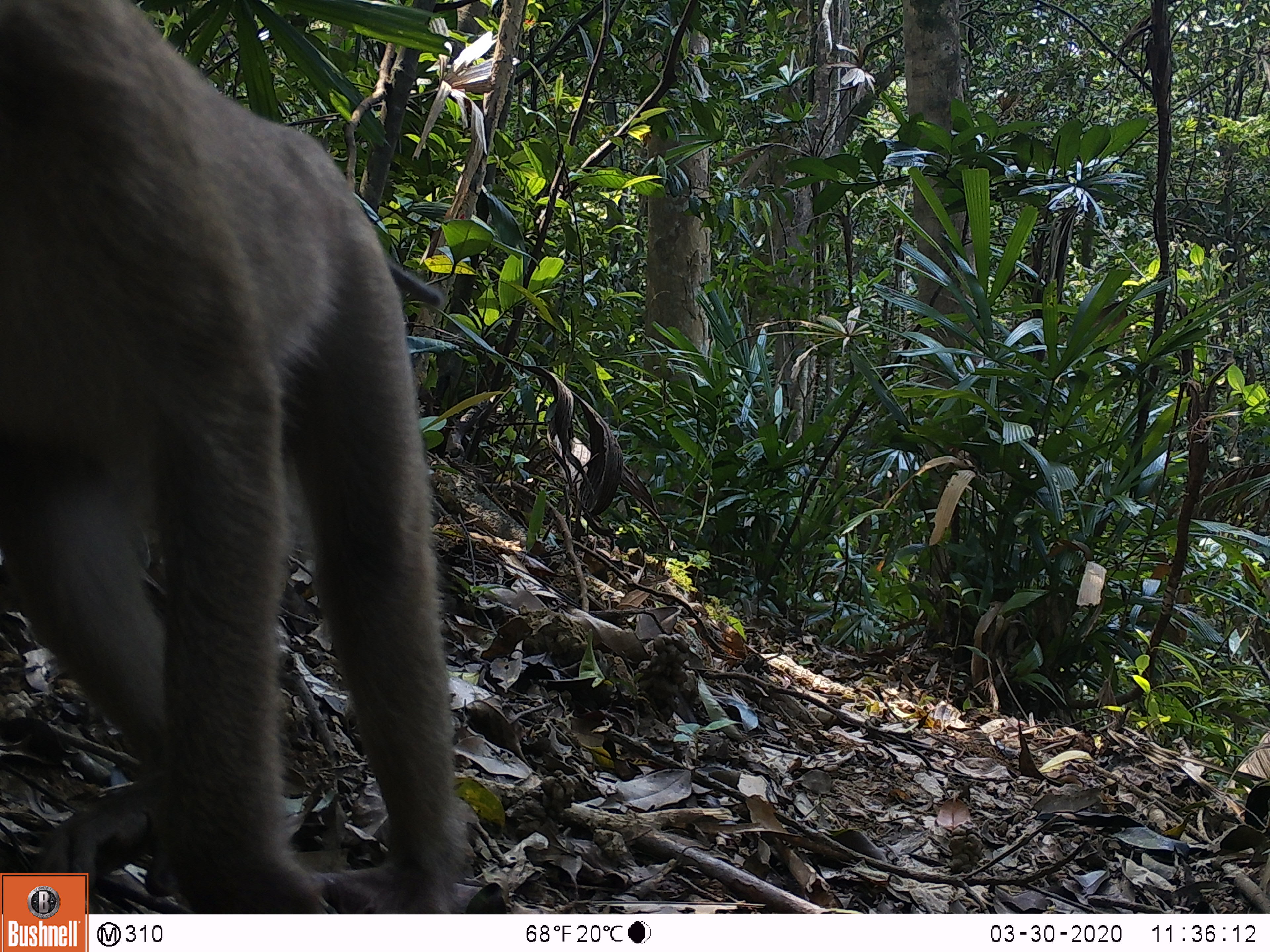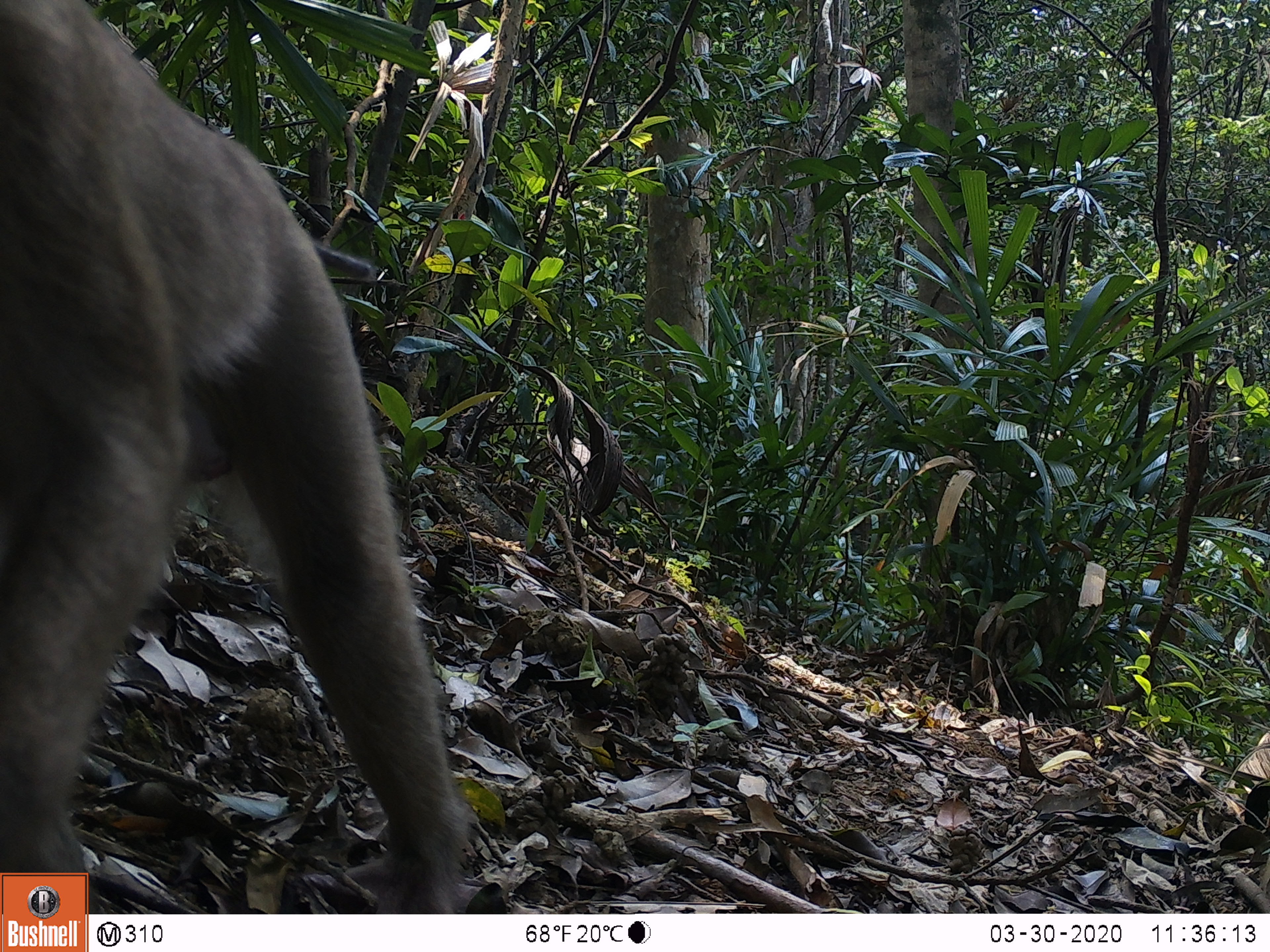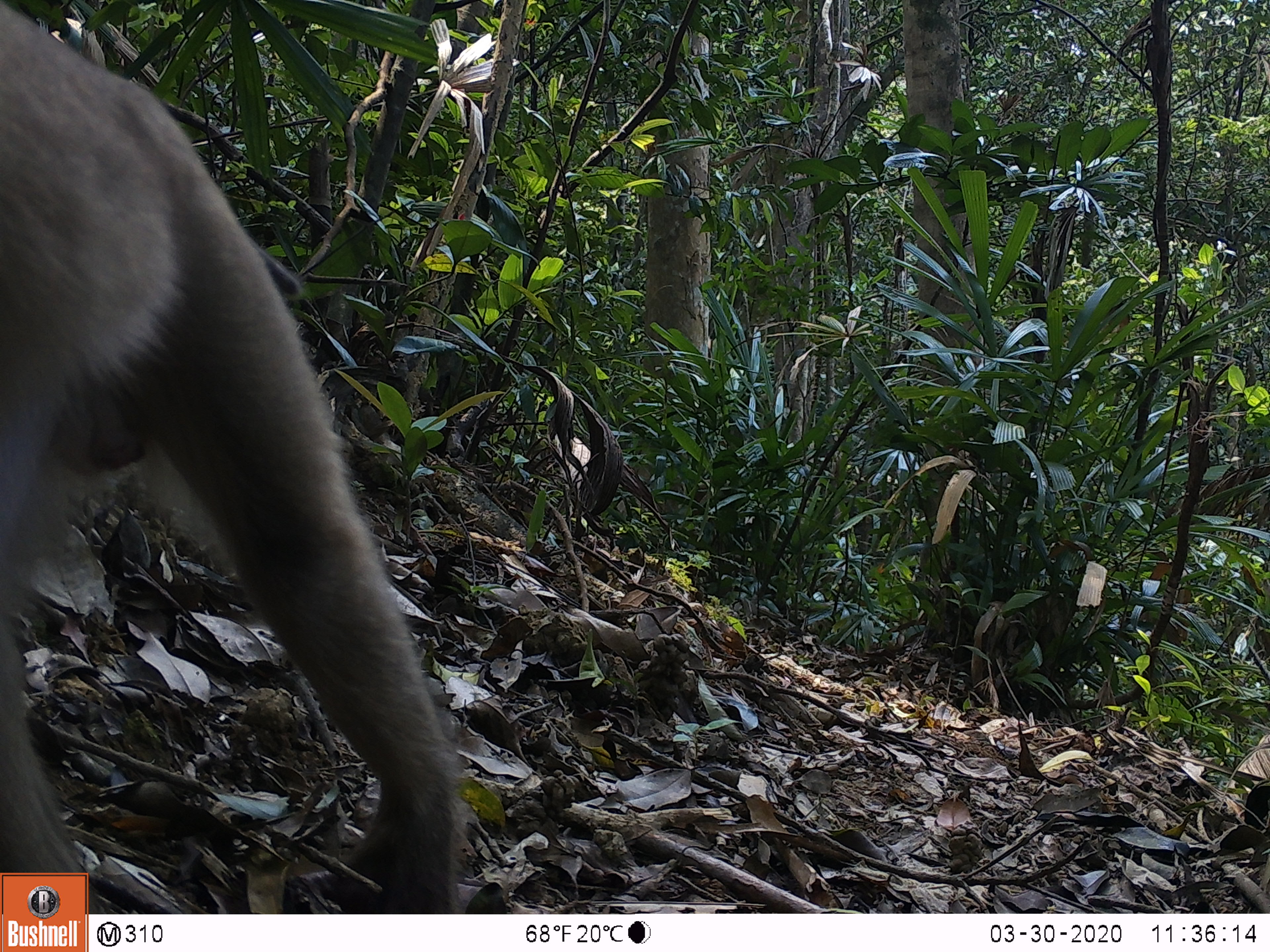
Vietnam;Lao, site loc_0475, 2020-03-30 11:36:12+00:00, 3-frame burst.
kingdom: Animalia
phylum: Chordata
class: Mammalia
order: Primates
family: Cercopithecidae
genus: Macaca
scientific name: Macaca nemestrina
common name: pig-tailed macaque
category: pig tailed macaque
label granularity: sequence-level